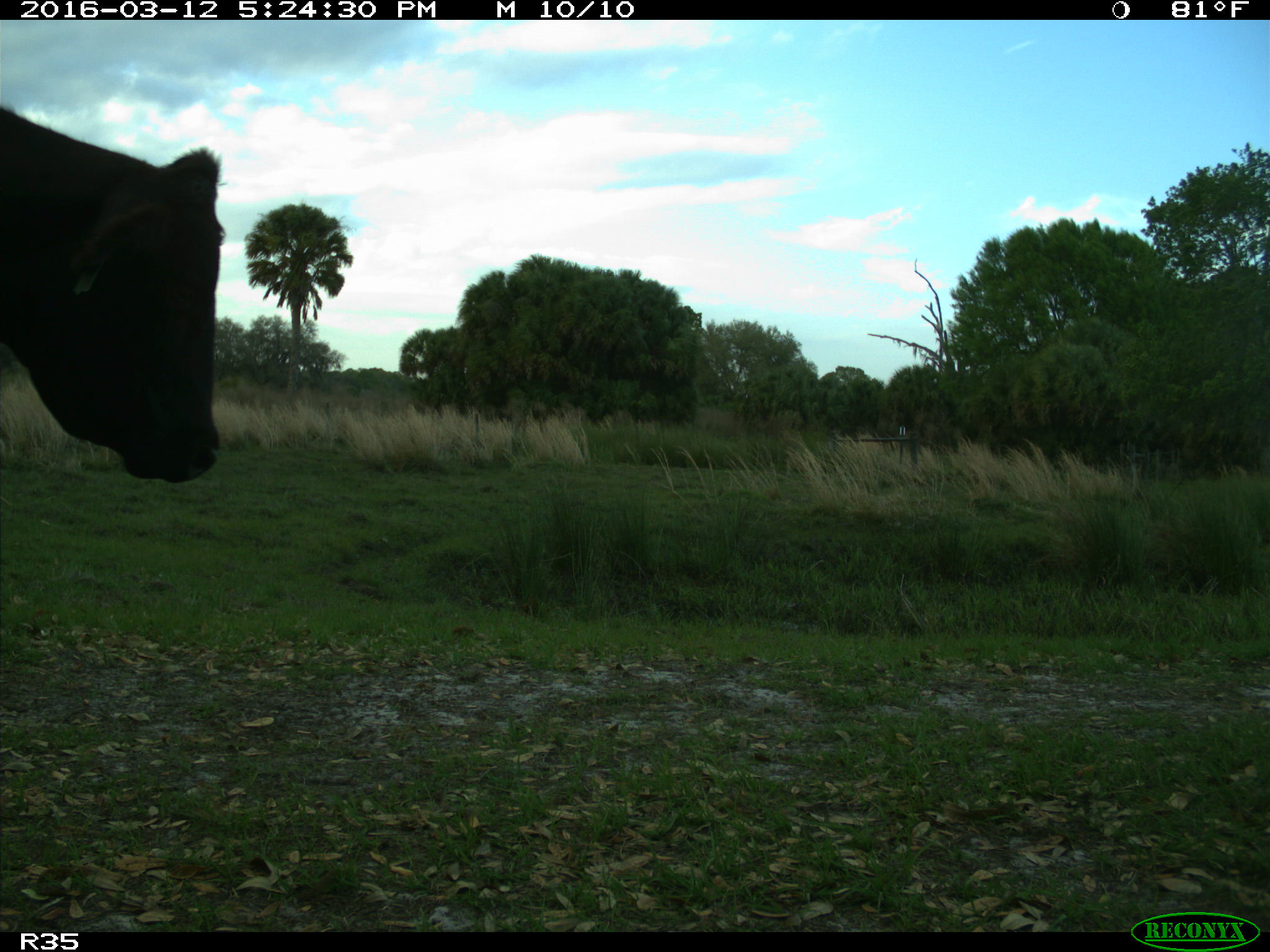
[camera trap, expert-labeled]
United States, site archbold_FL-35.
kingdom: Animalia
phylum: Chordata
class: Mammalia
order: Artiodactyla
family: Bovidae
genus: Bos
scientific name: Bos taurus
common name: domestic cow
Bos taurus (domestic cow).